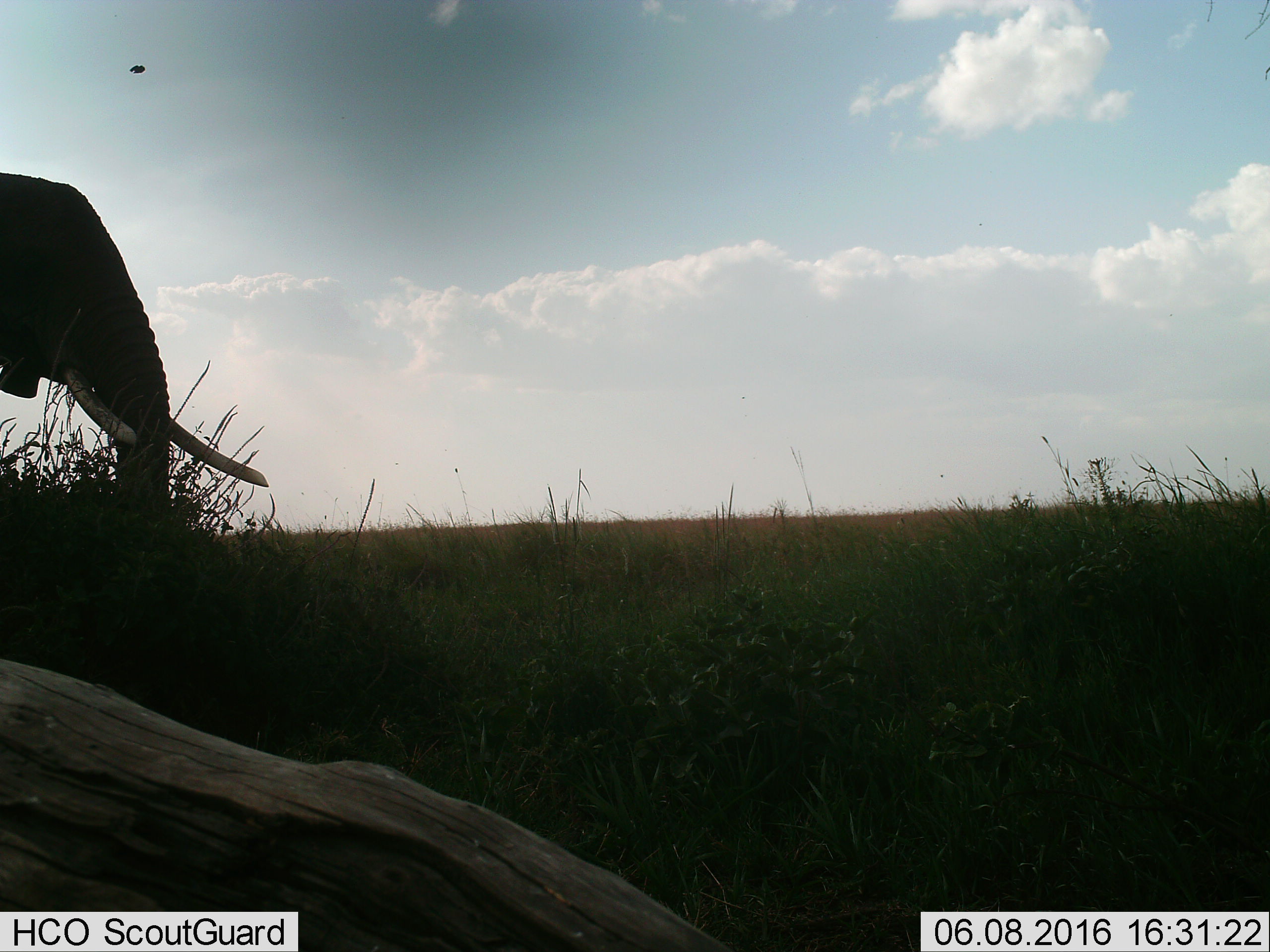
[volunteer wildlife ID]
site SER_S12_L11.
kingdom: Animalia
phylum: Chordata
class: Mammalia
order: Proboscidea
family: Elephantidae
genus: Loxodonta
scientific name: Loxodonta africana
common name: african bush elephant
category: elephant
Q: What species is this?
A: Elephant (african bush elephant) (Loxodonta africana).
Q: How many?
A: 1.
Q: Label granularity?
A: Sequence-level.